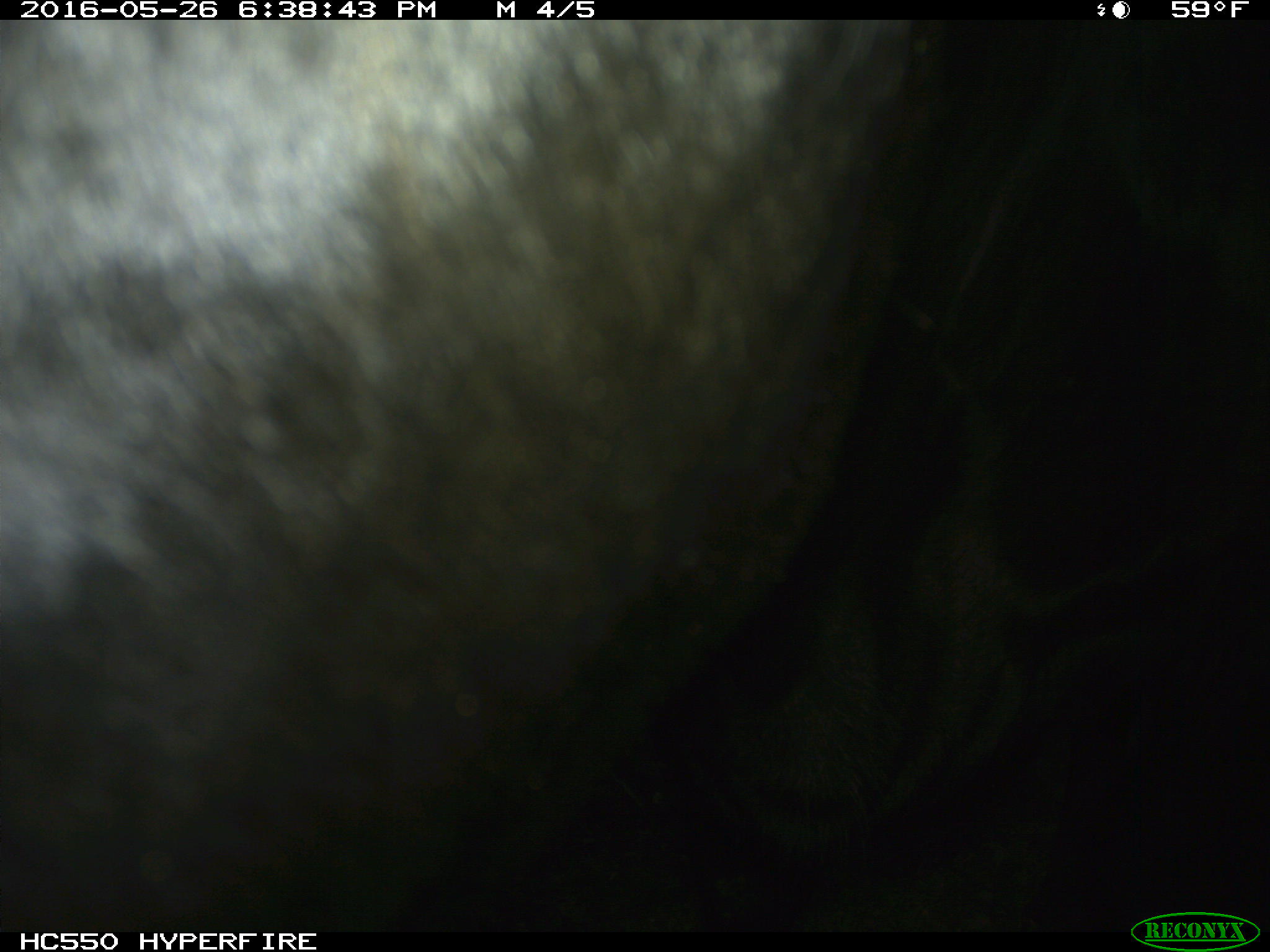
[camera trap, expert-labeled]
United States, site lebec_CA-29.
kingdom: Animalia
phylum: Chordata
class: Mammalia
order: Artiodactyla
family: Bovidae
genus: Bos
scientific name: Bos taurus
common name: domestic cow